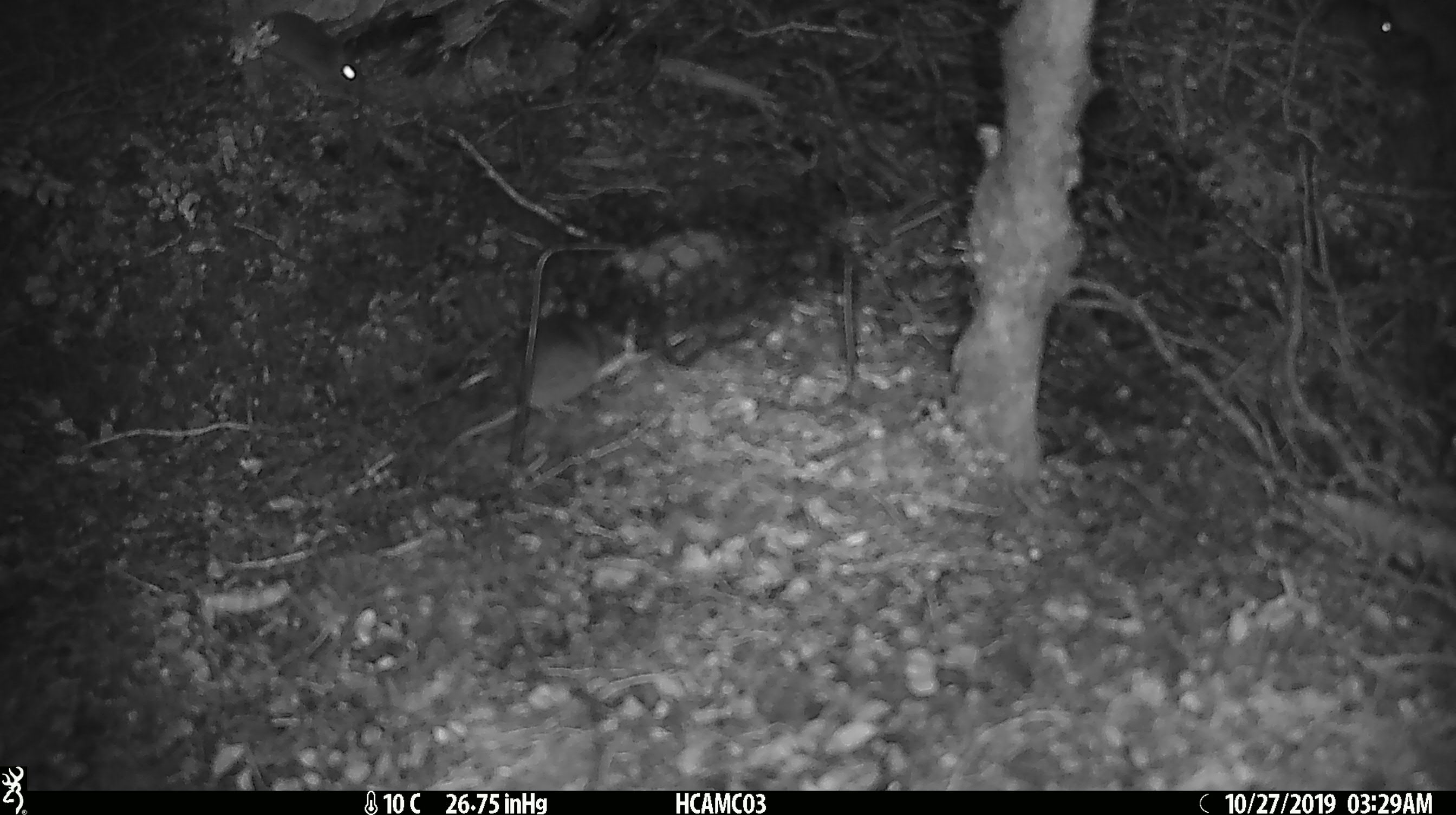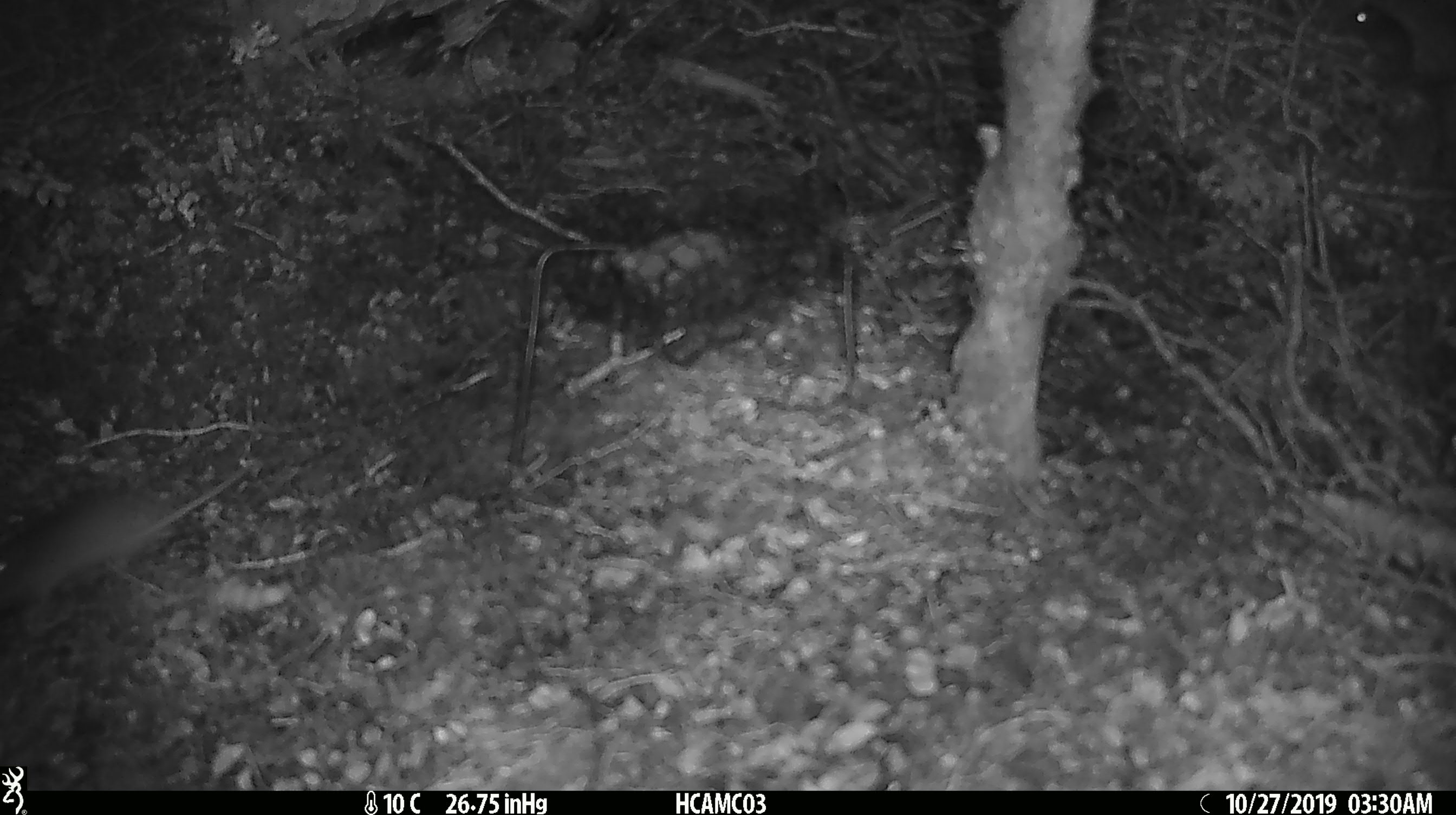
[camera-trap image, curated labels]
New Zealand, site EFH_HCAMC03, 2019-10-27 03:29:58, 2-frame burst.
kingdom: Animalia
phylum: Chordata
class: Mammalia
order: Rodentia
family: Muridae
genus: Mus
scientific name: Mus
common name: mouse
Mouse (Mus).